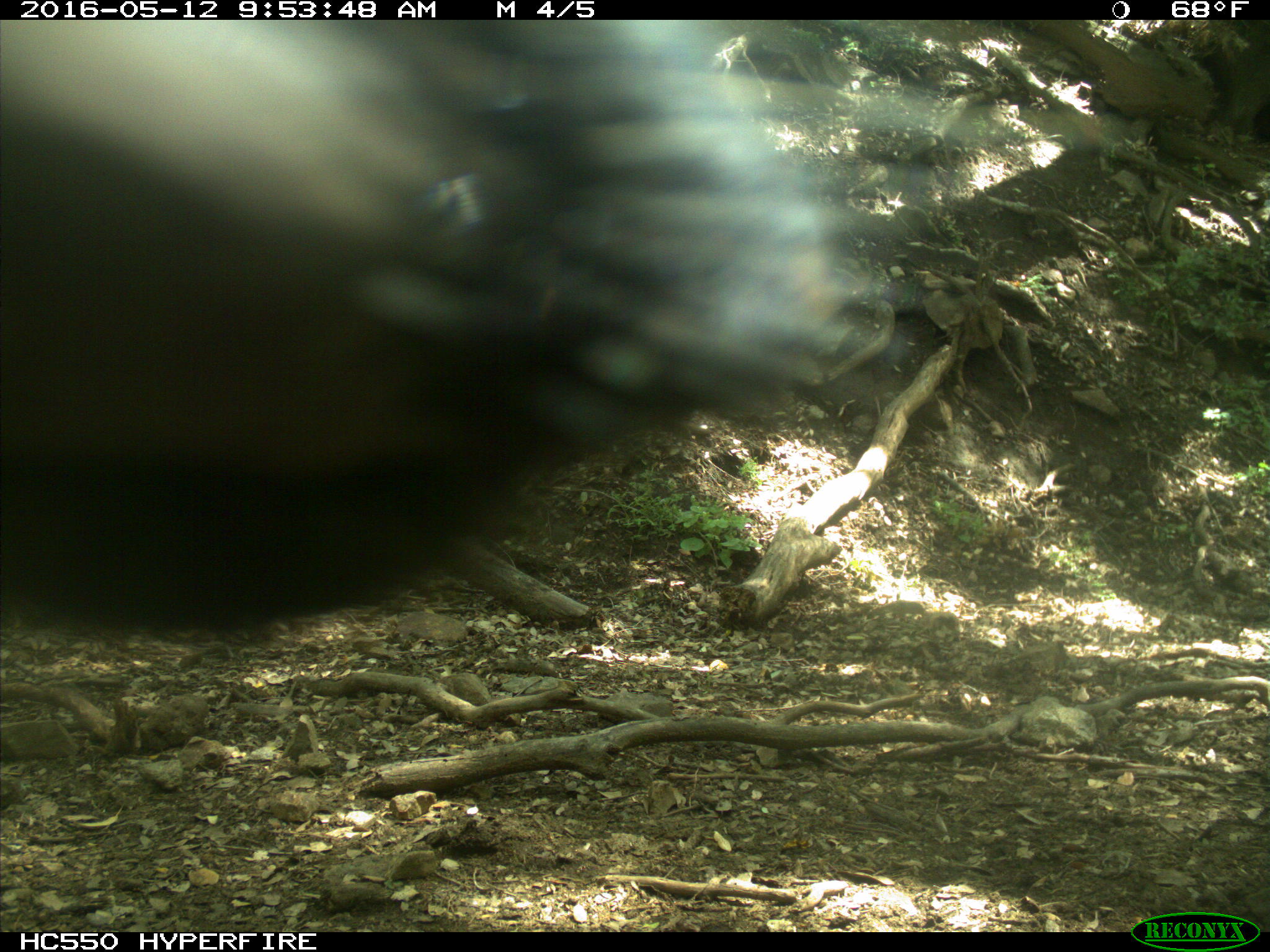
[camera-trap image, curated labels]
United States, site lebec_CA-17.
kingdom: Animalia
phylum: Chordata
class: Mammalia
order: Artiodactyla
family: Bovidae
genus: Bos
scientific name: Bos taurus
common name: domestic cow